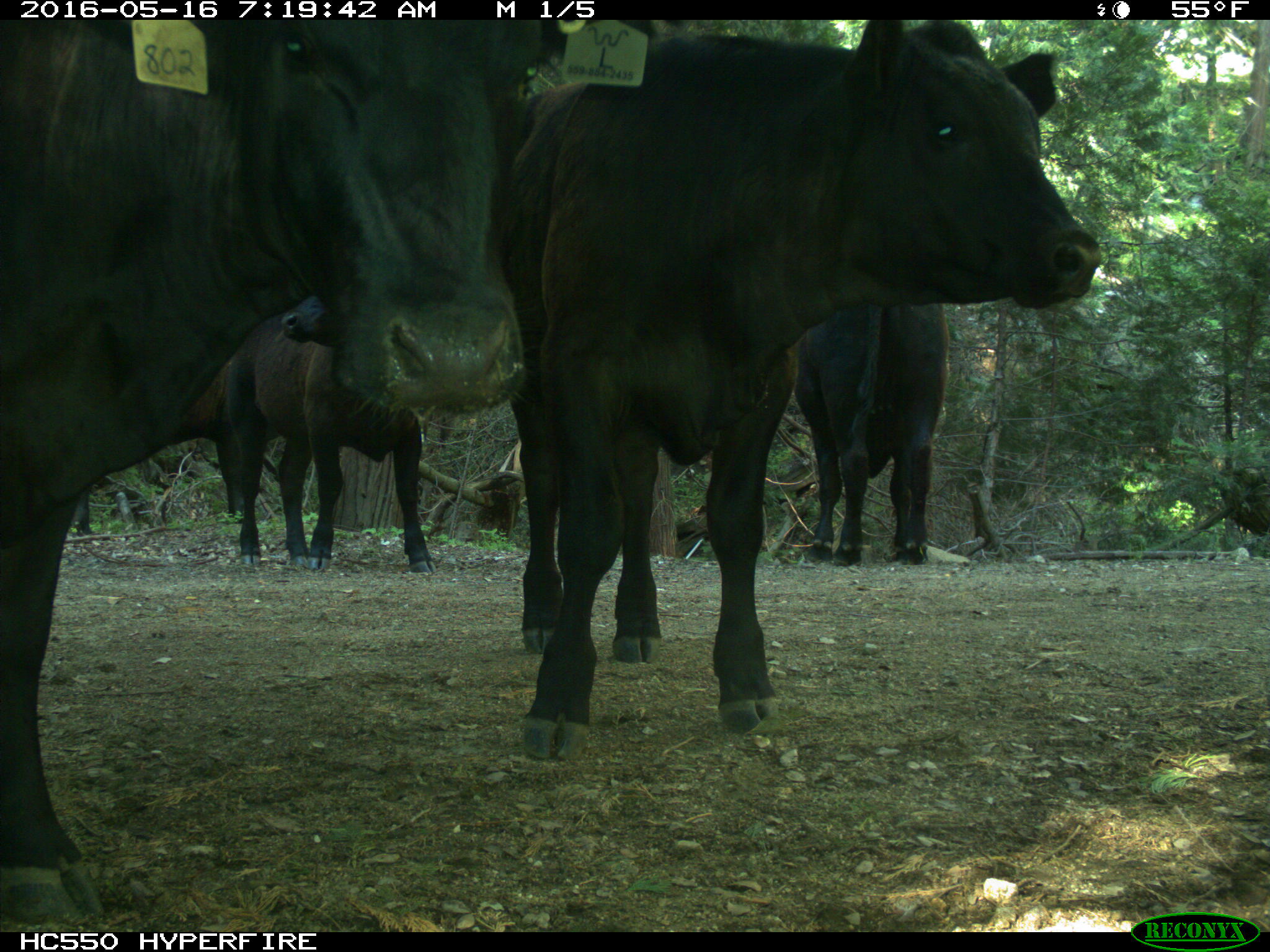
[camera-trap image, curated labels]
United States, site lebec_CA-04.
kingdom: Animalia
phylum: Chordata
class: Mammalia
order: Artiodactyla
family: Bovidae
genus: Bos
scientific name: Bos taurus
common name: domestic cow